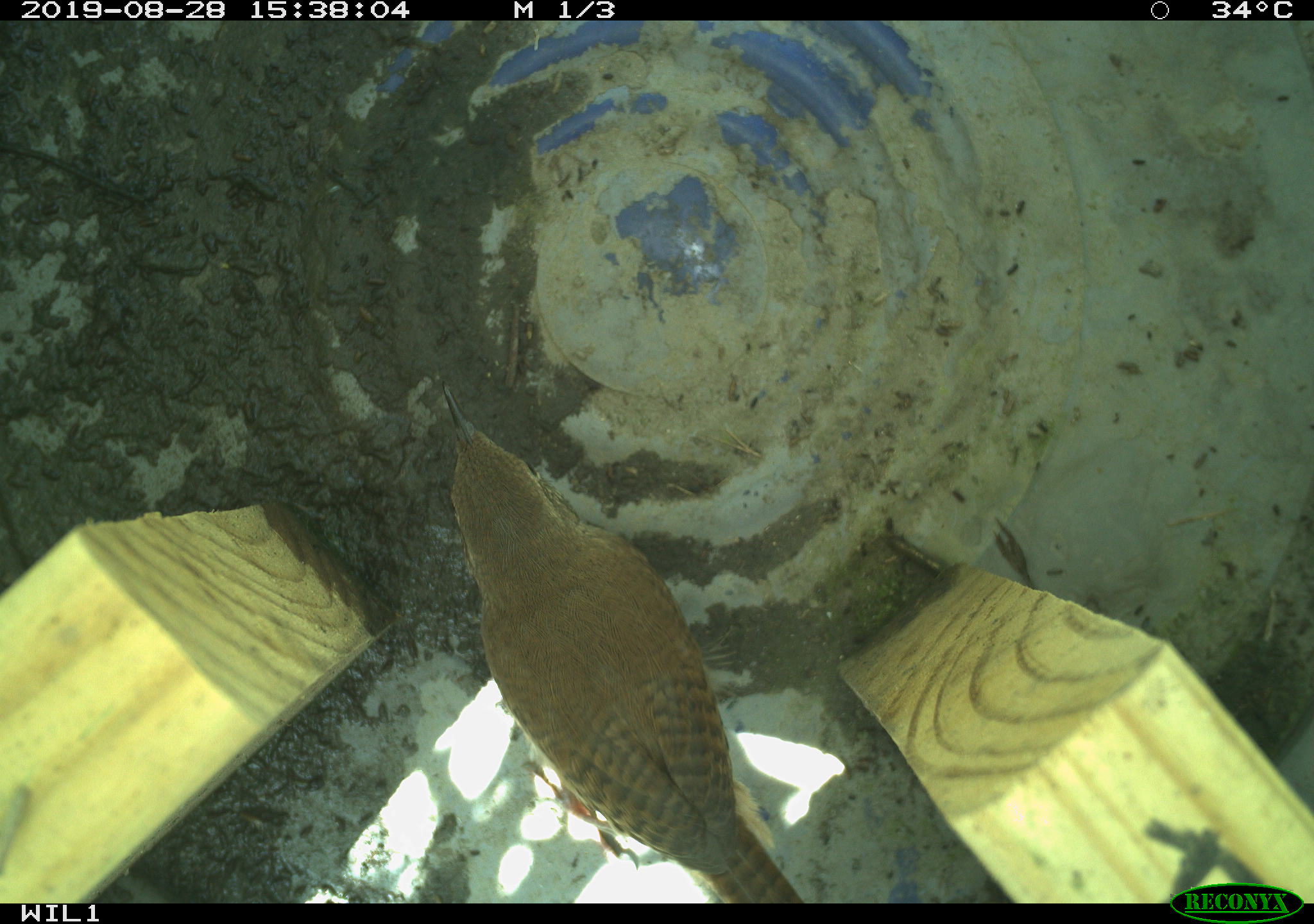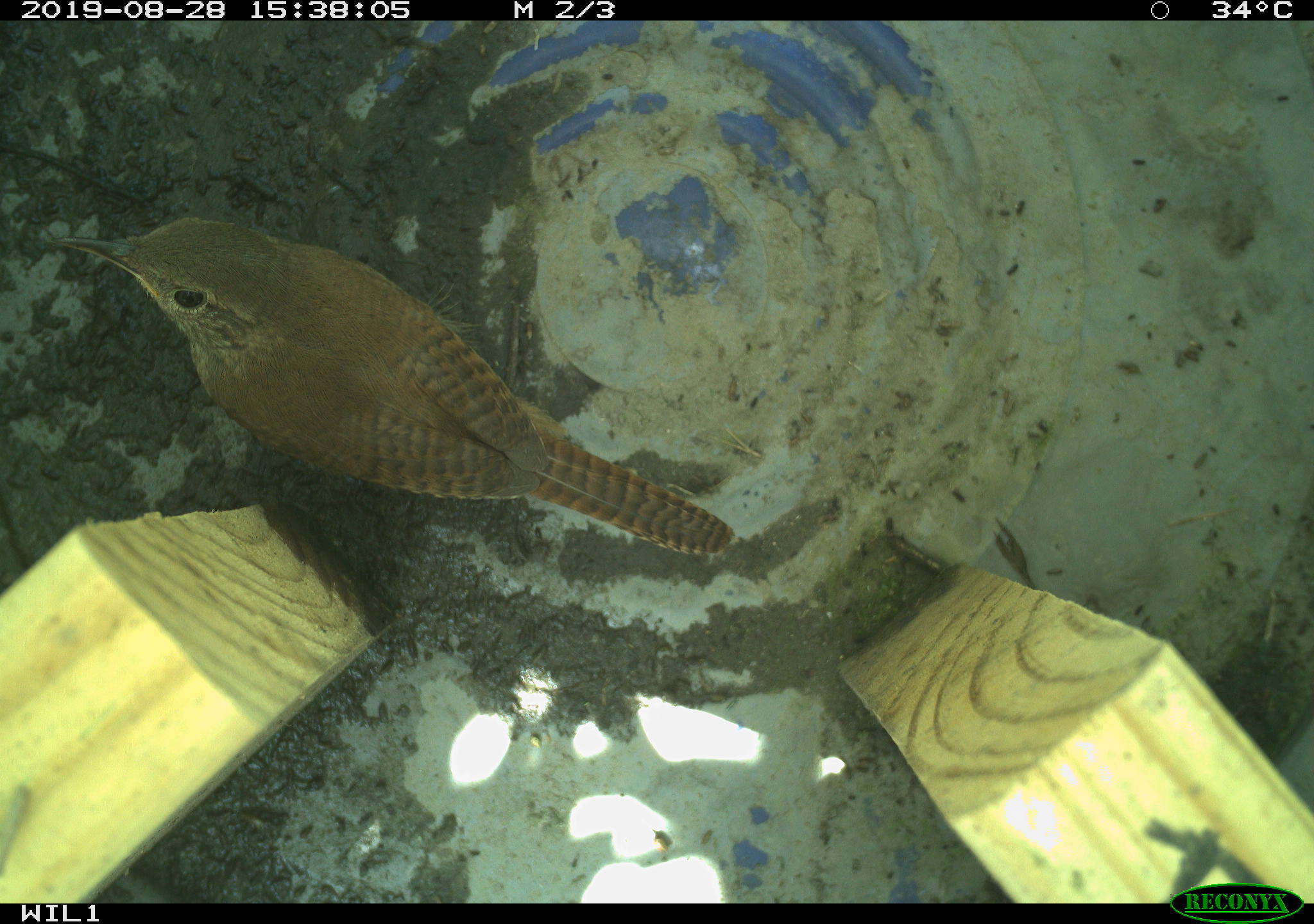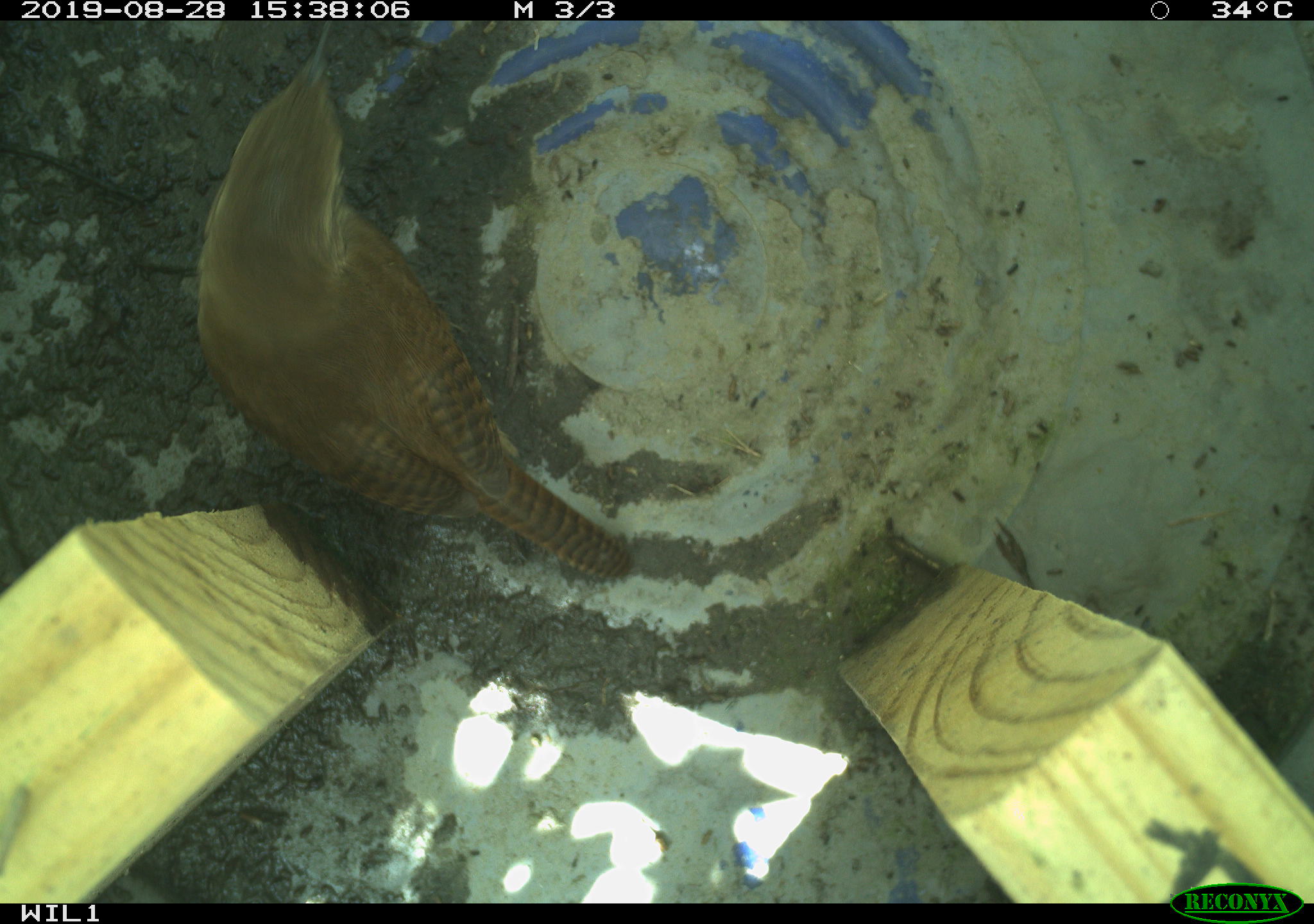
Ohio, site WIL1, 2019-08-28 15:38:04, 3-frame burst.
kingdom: Animalia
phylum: Chordata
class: Aves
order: Passeriformes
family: Troglodytidae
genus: Troglodytes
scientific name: Troglodytes aedon aedon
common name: northern house wren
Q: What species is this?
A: Northern house wren (Troglodytes aedon aedon).